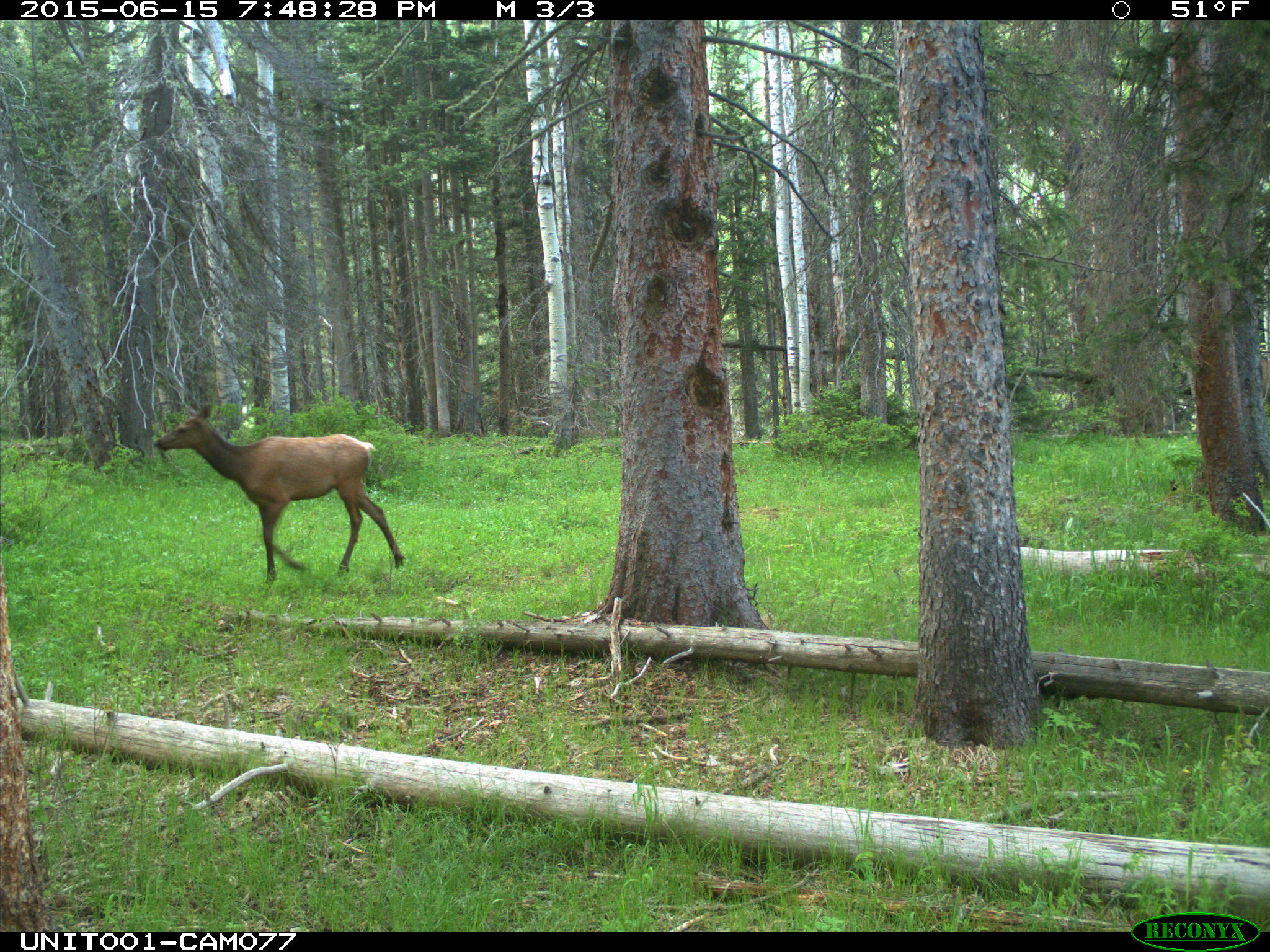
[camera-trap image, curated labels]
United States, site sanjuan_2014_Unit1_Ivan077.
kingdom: Animalia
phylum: Chordata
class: Mammalia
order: Artiodactyla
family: Cervidae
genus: Cervus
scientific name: Cervus elaphus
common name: red deer